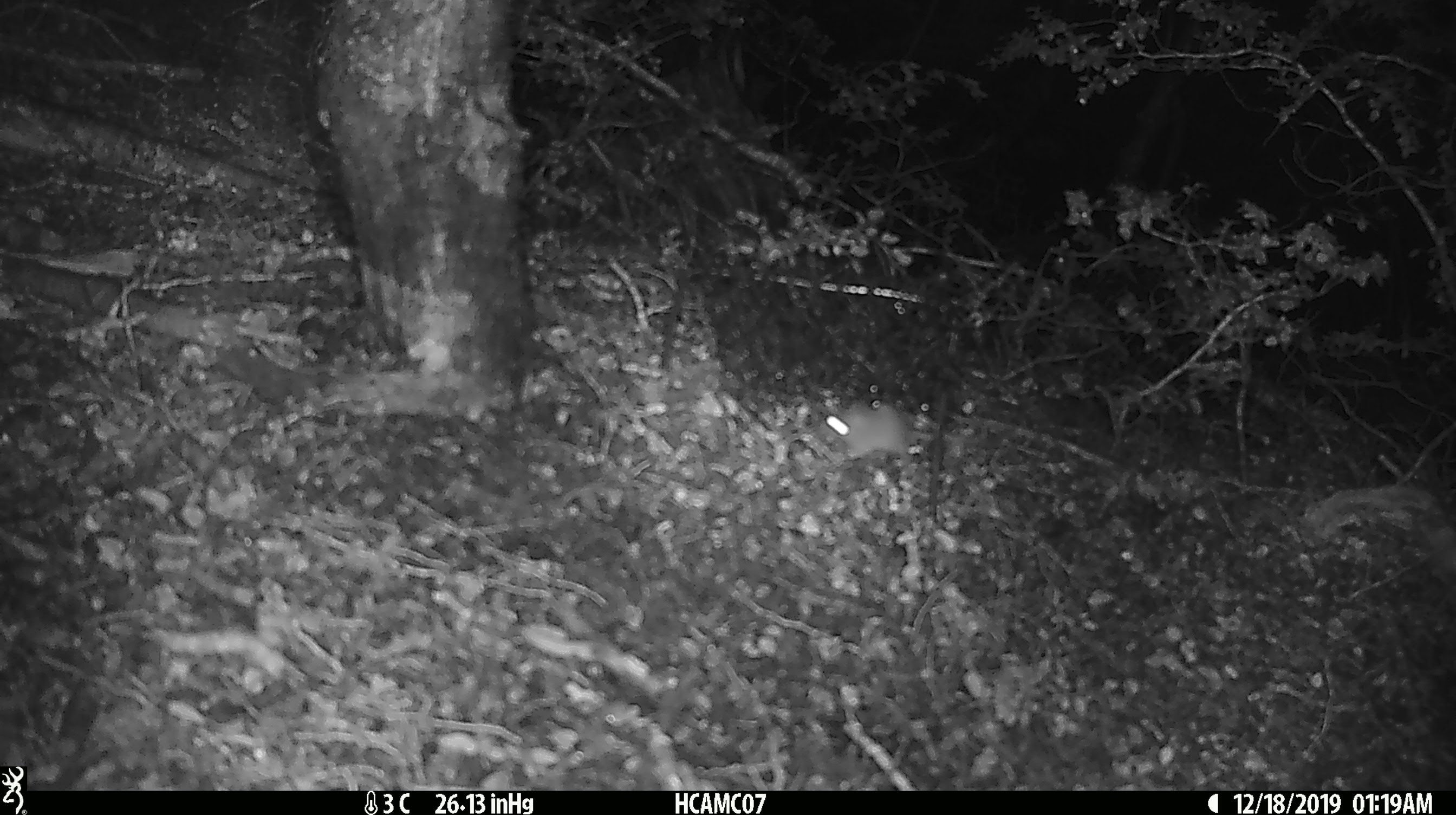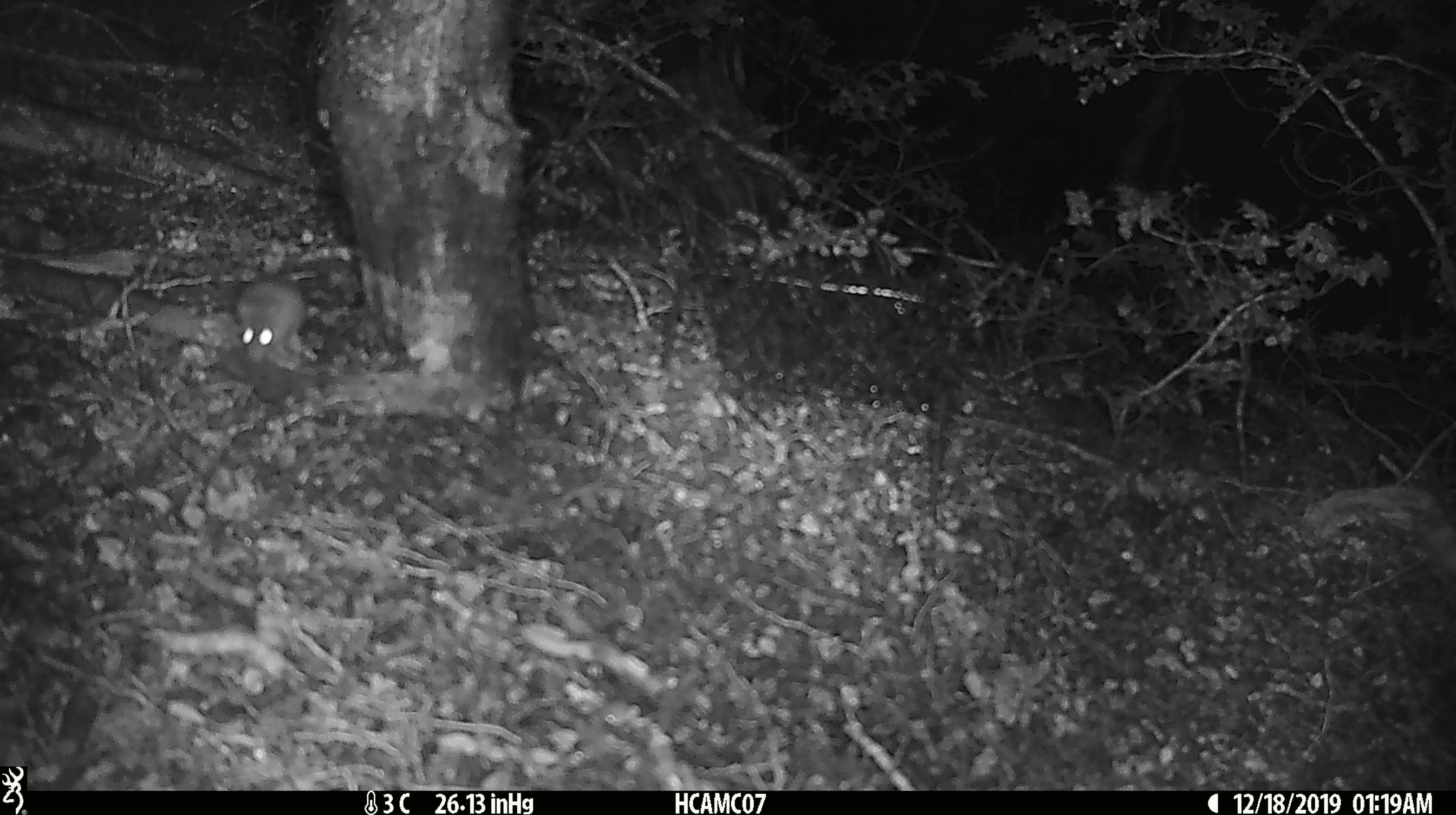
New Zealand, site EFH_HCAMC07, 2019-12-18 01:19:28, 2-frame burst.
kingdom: Animalia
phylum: Chordata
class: Mammalia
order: Rodentia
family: Muridae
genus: Mus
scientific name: Mus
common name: mouse